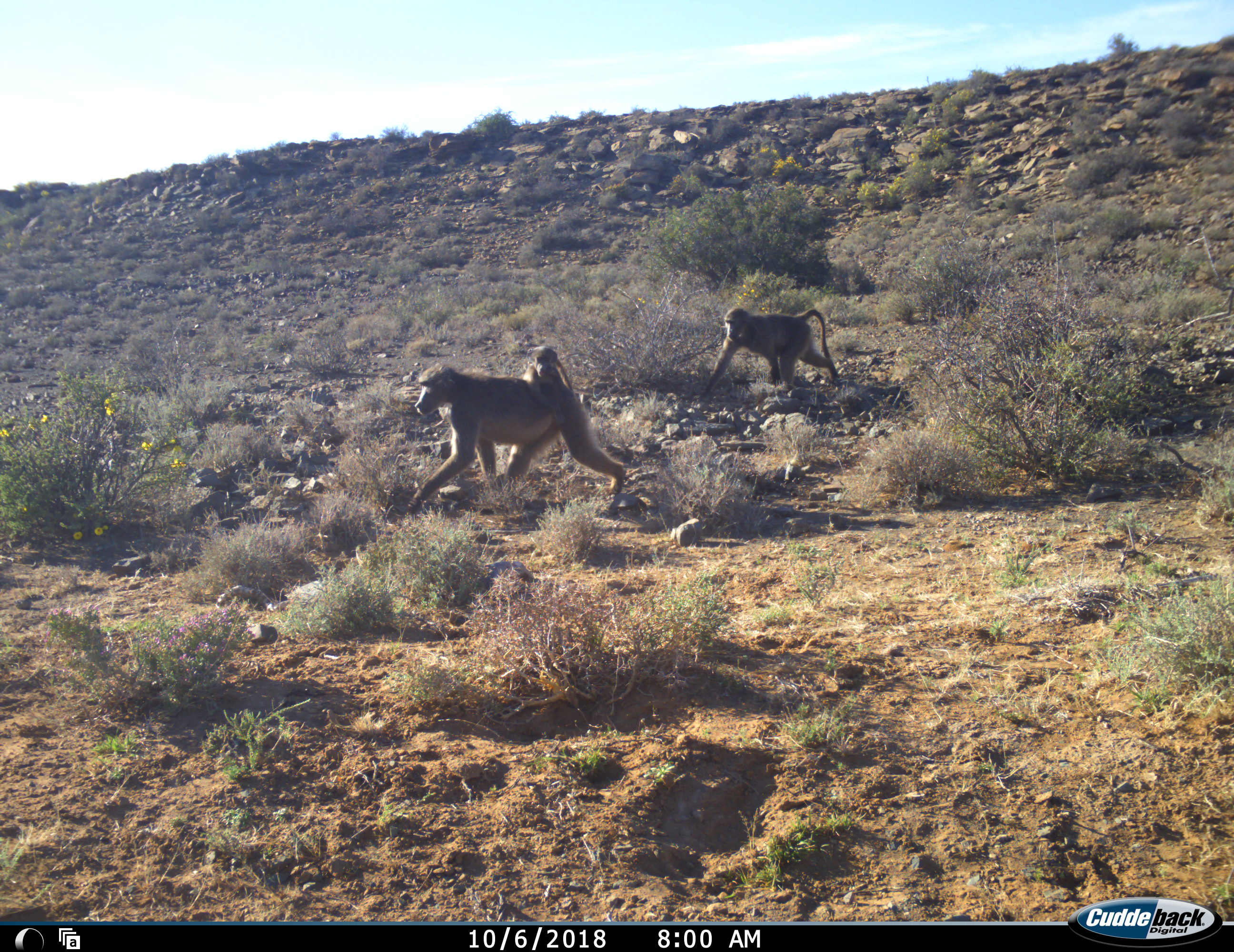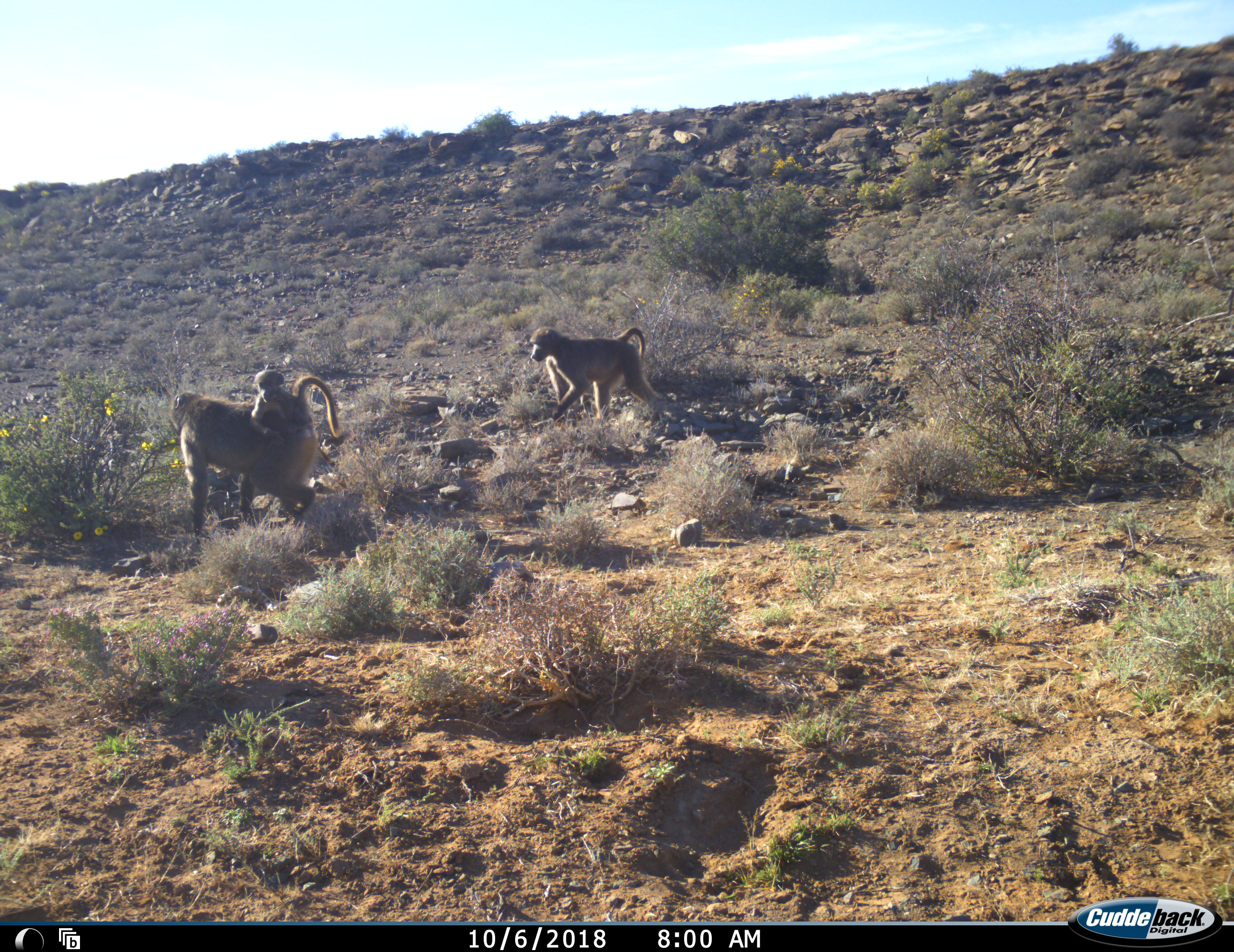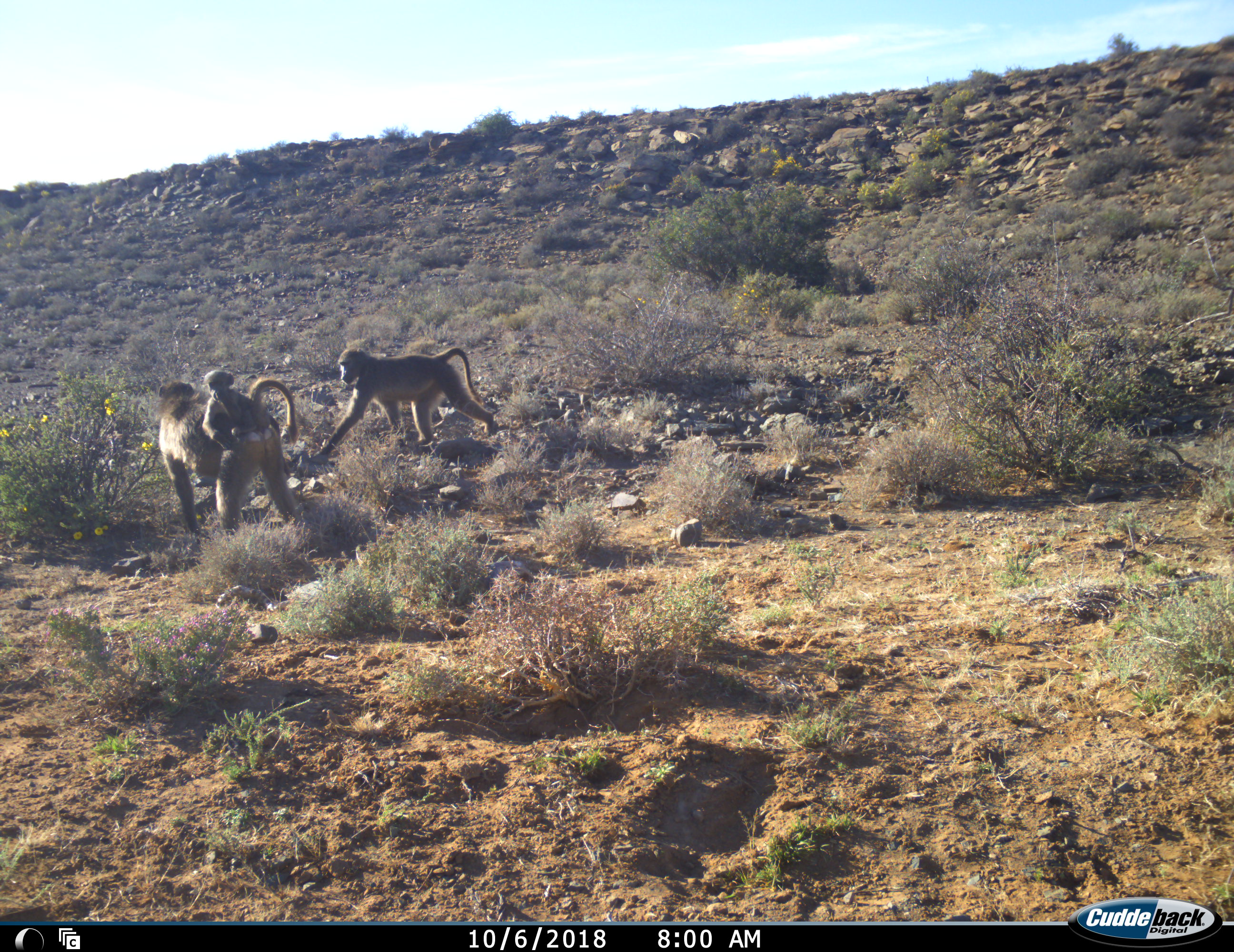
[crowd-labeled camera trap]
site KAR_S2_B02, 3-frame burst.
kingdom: Animalia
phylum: Chordata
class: Mammalia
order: Primates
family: Cercopithecidae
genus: Papio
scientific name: Papio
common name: baboon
Baboon (Papio), count 3. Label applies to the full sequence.